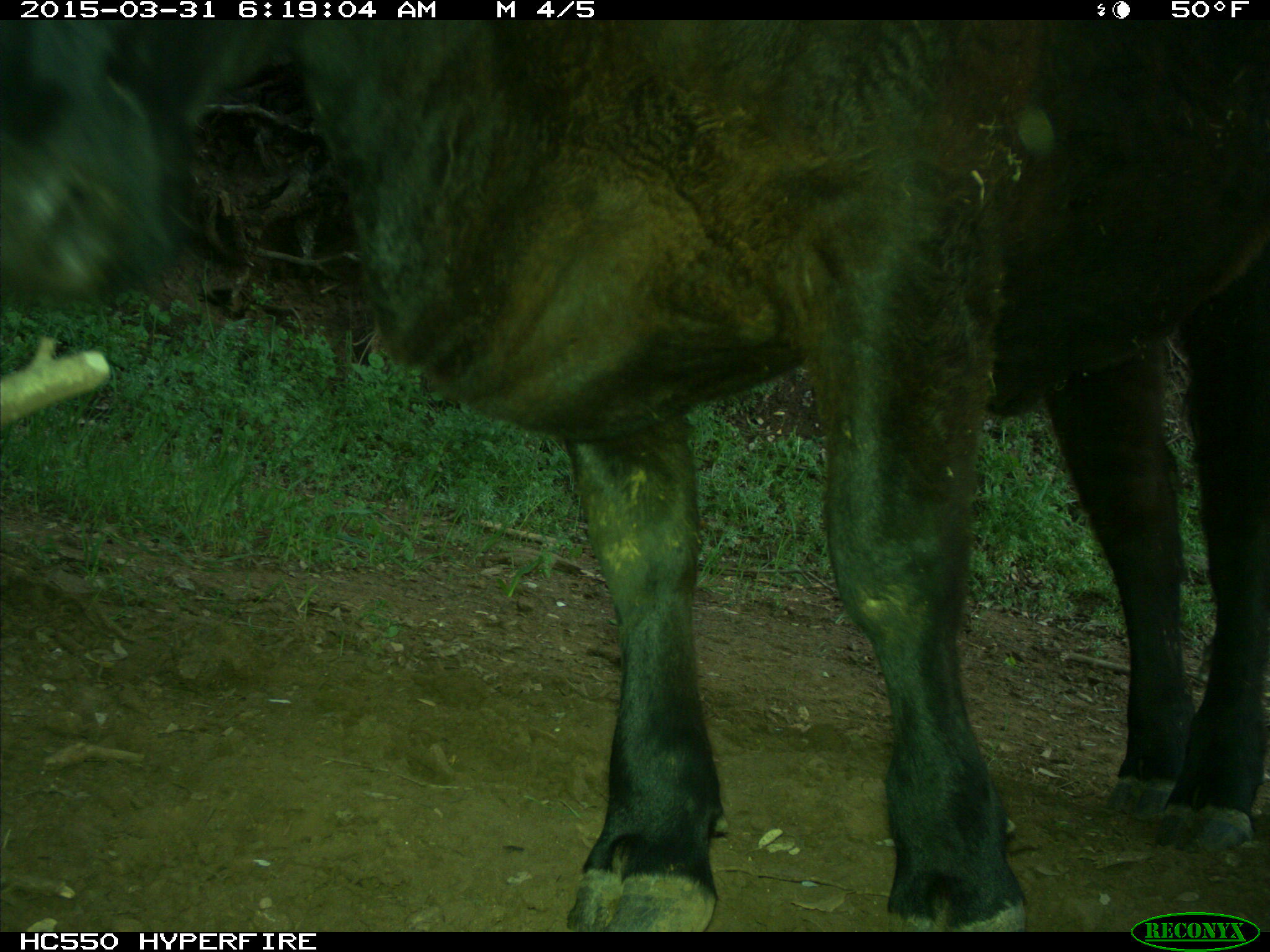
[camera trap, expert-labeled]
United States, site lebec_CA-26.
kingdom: Animalia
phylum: Chordata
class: Mammalia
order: Artiodactyla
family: Bovidae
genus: Bos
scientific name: Bos taurus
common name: domestic cow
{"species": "Bos taurus (domestic cow)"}